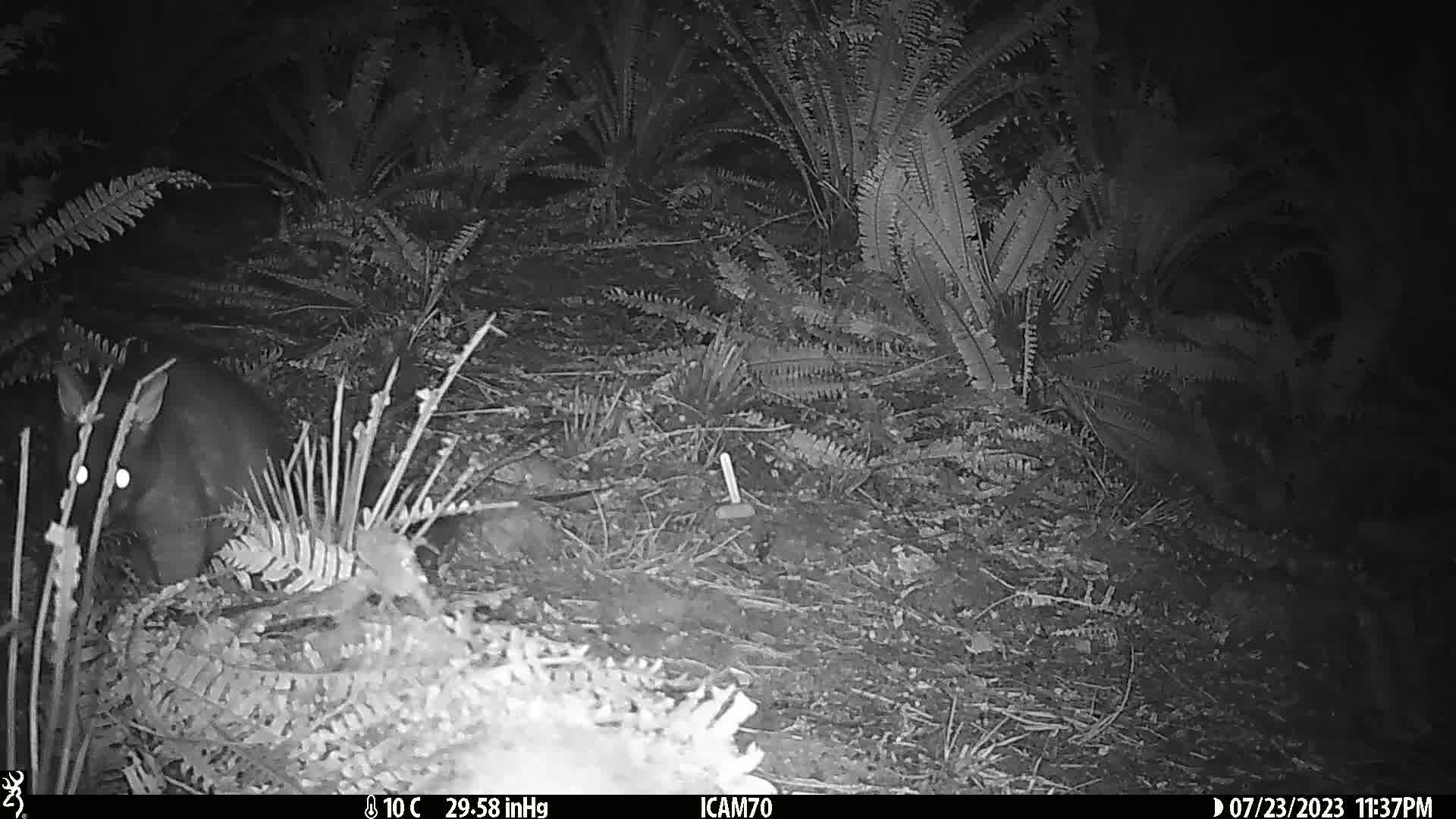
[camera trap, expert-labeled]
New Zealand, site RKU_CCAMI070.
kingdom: Animalia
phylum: Chordata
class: Mammalia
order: Diprotodontia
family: Phalangeridae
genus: Trichosurus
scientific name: Trichosurus vulpecula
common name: common brushtail possum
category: possum